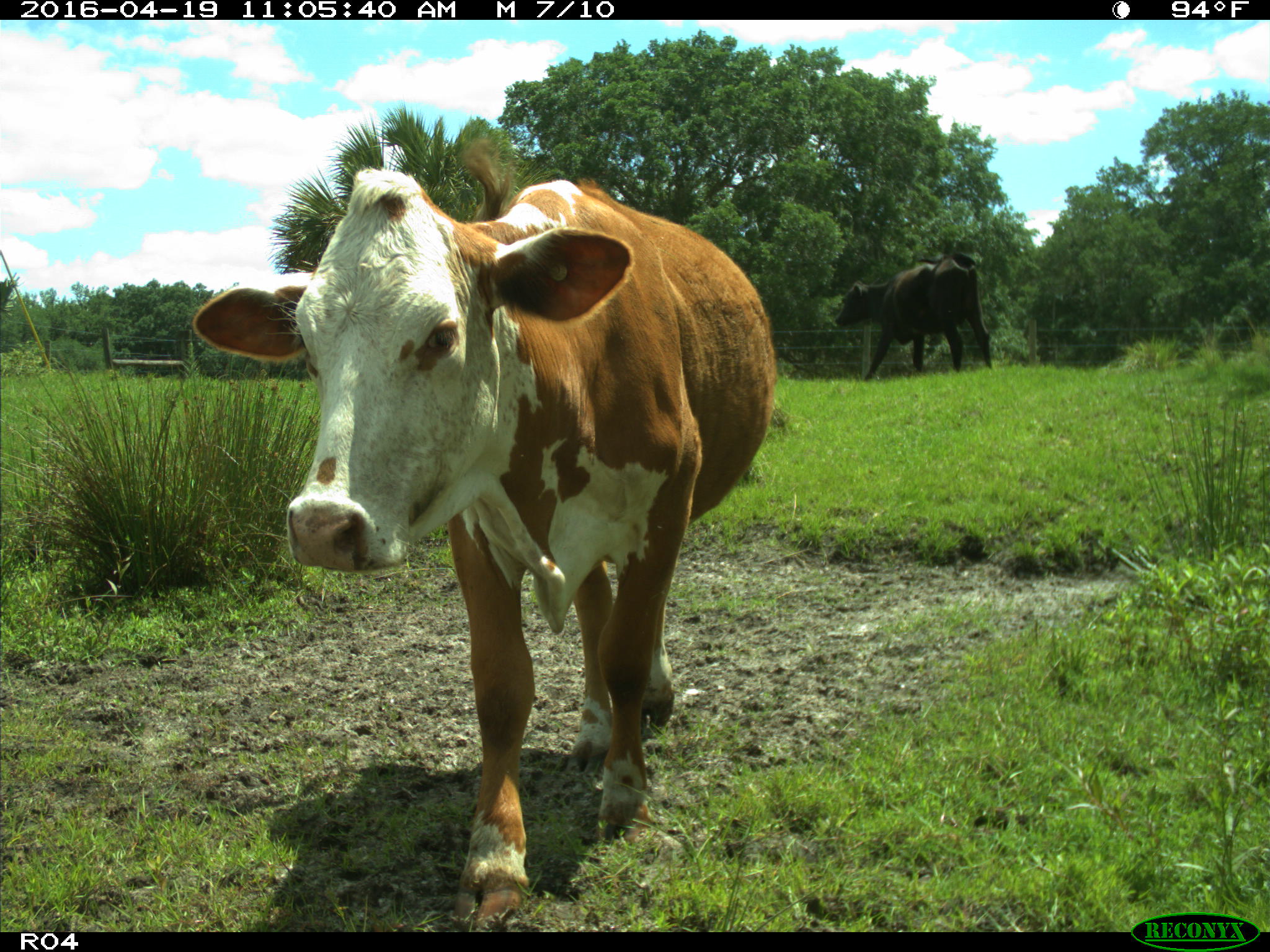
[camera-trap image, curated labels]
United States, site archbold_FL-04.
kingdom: Animalia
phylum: Chordata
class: Mammalia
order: Artiodactyla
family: Bovidae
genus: Bos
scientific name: Bos taurus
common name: domestic cow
Bos taurus (domestic cow).